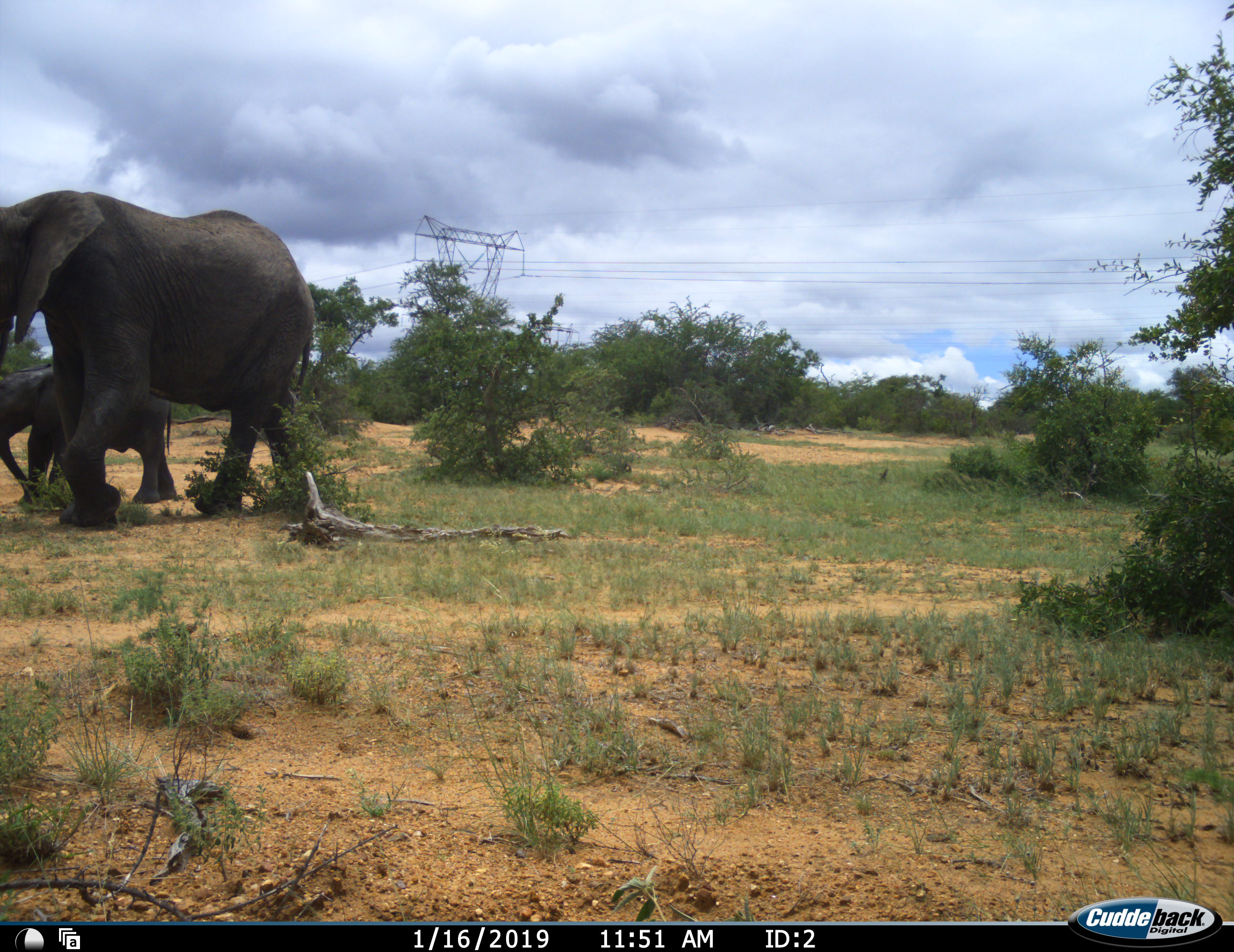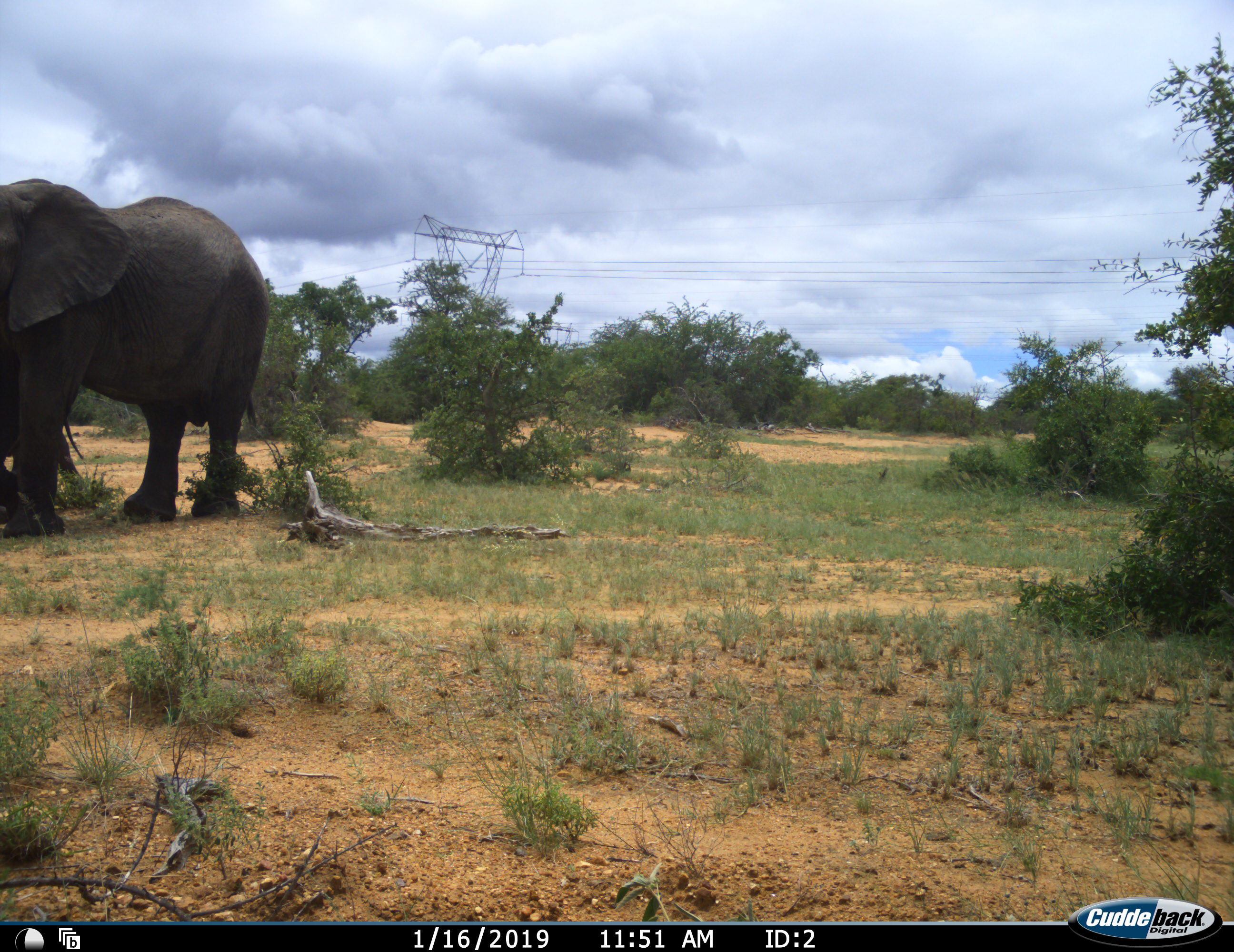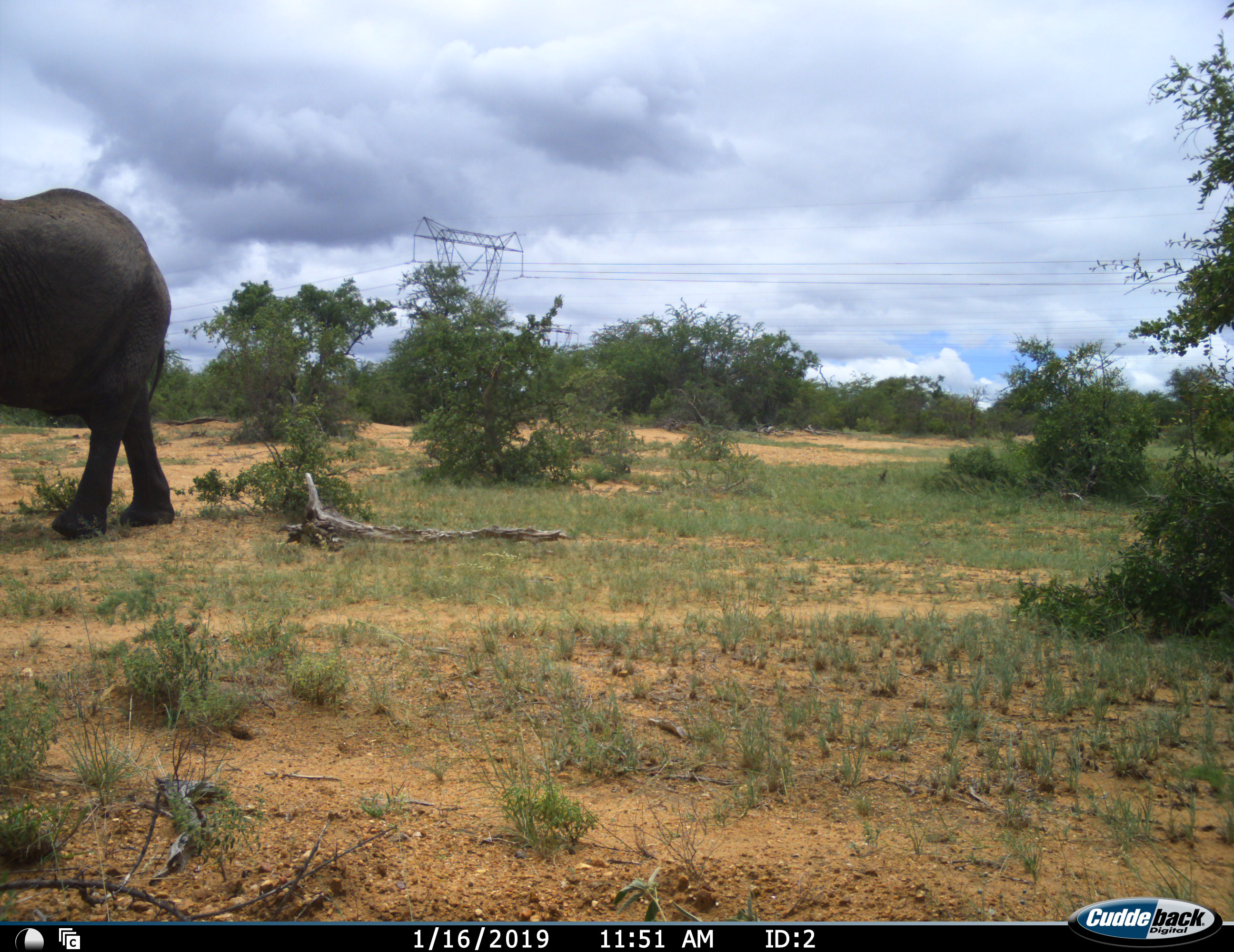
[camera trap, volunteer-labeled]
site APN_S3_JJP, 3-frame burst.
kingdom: Animalia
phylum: Chordata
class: Mammalia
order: Proboscidea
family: Elephantidae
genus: Loxodonta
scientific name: Loxodonta africana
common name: african bush elephant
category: elephant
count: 2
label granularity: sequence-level